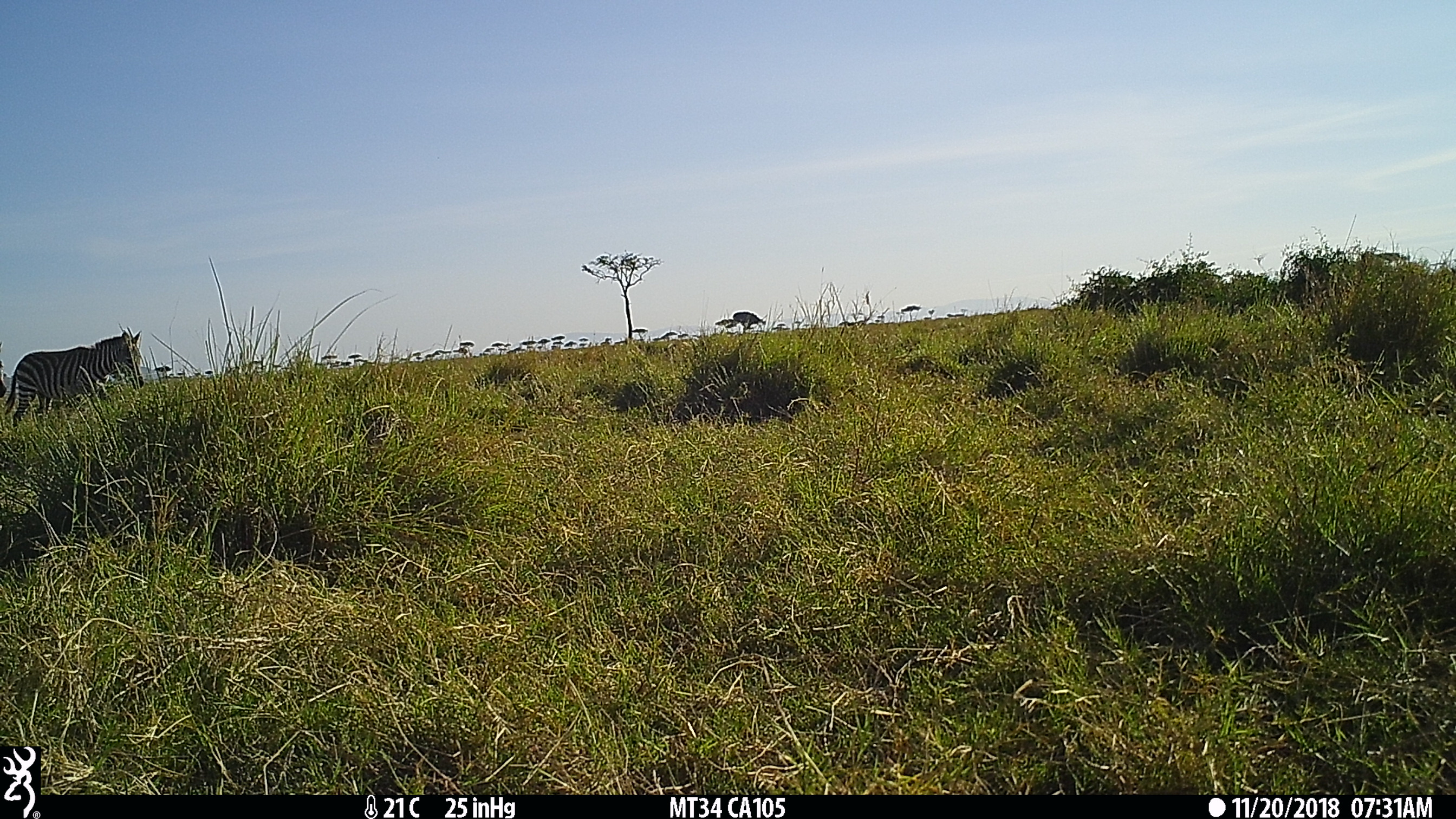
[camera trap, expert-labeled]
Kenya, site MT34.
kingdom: Animalia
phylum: Chordata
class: Mammalia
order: Perissodactyla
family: Equidae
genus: Equus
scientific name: Equus quagga burchellii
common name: burchell's zebra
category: zebra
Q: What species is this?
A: Zebra (burchell's zebra) (Equus quagga burchellii).